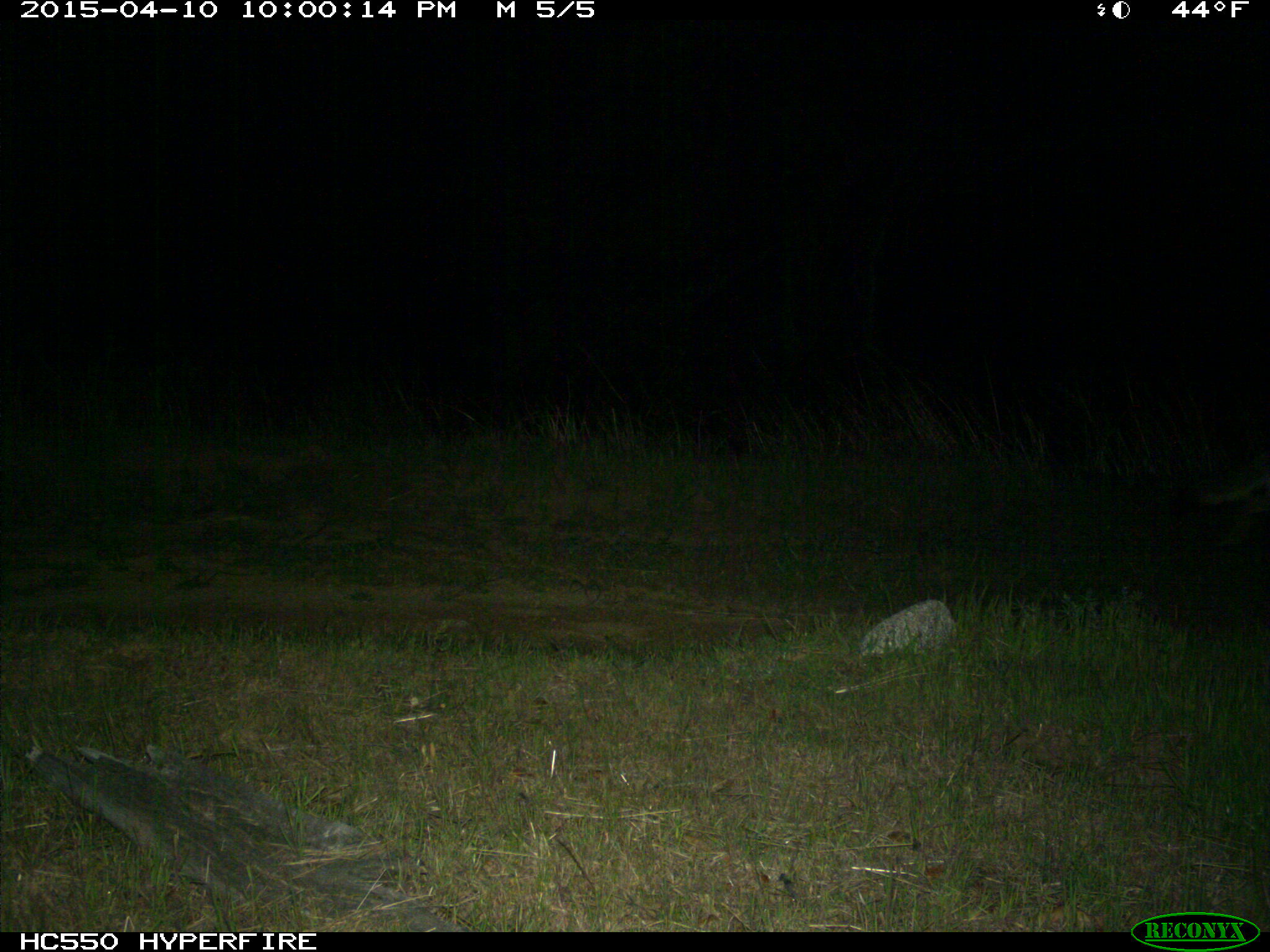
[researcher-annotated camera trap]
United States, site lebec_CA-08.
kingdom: Animalia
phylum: Chordata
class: Mammalia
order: Carnivora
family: Canidae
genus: Canis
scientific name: Canis latrans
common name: coyote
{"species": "Canis latrans (coyote)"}